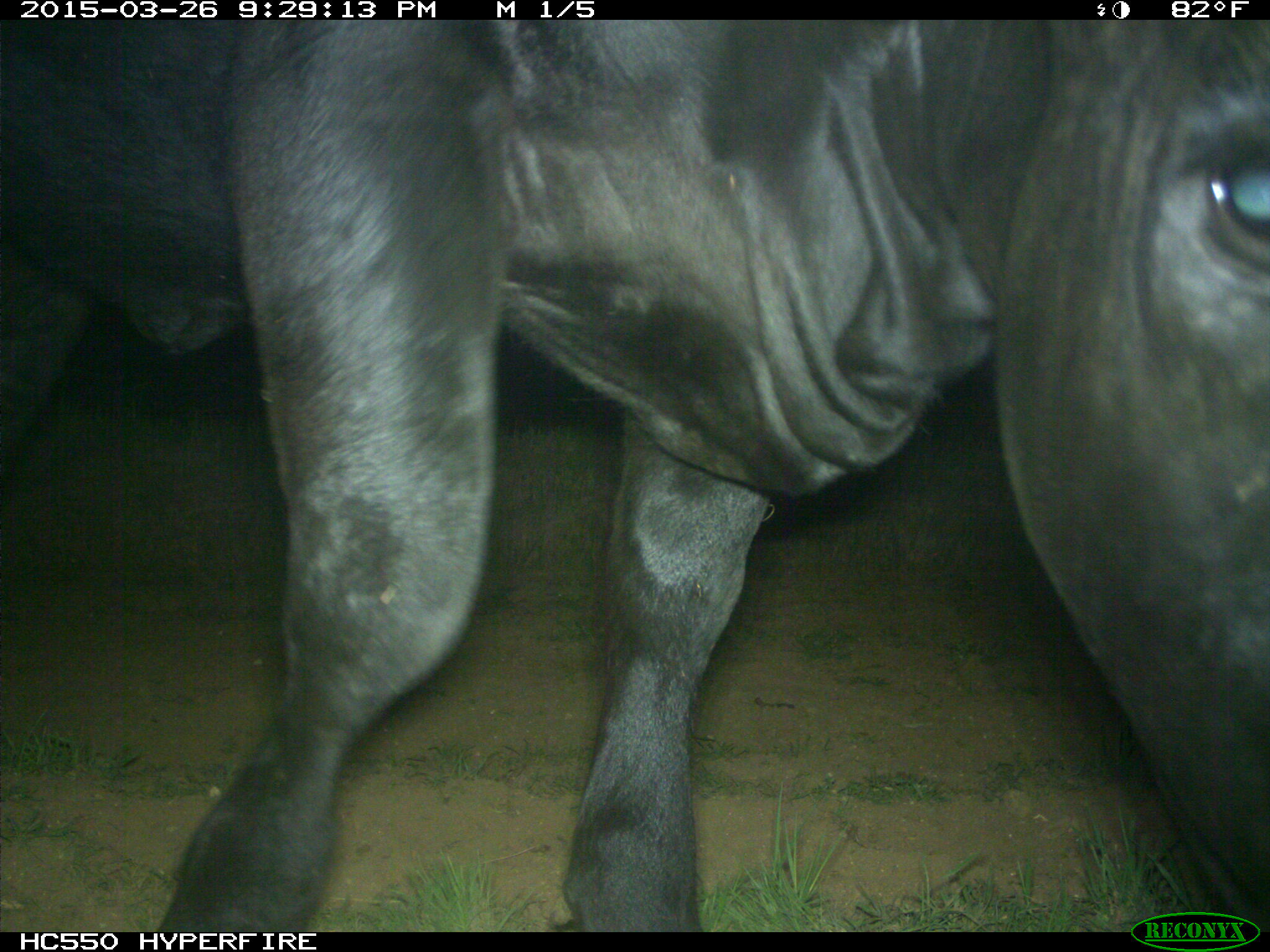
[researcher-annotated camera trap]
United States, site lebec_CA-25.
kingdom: Animalia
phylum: Chordata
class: Mammalia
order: Artiodactyla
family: Bovidae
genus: Bos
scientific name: Bos taurus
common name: domestic cow